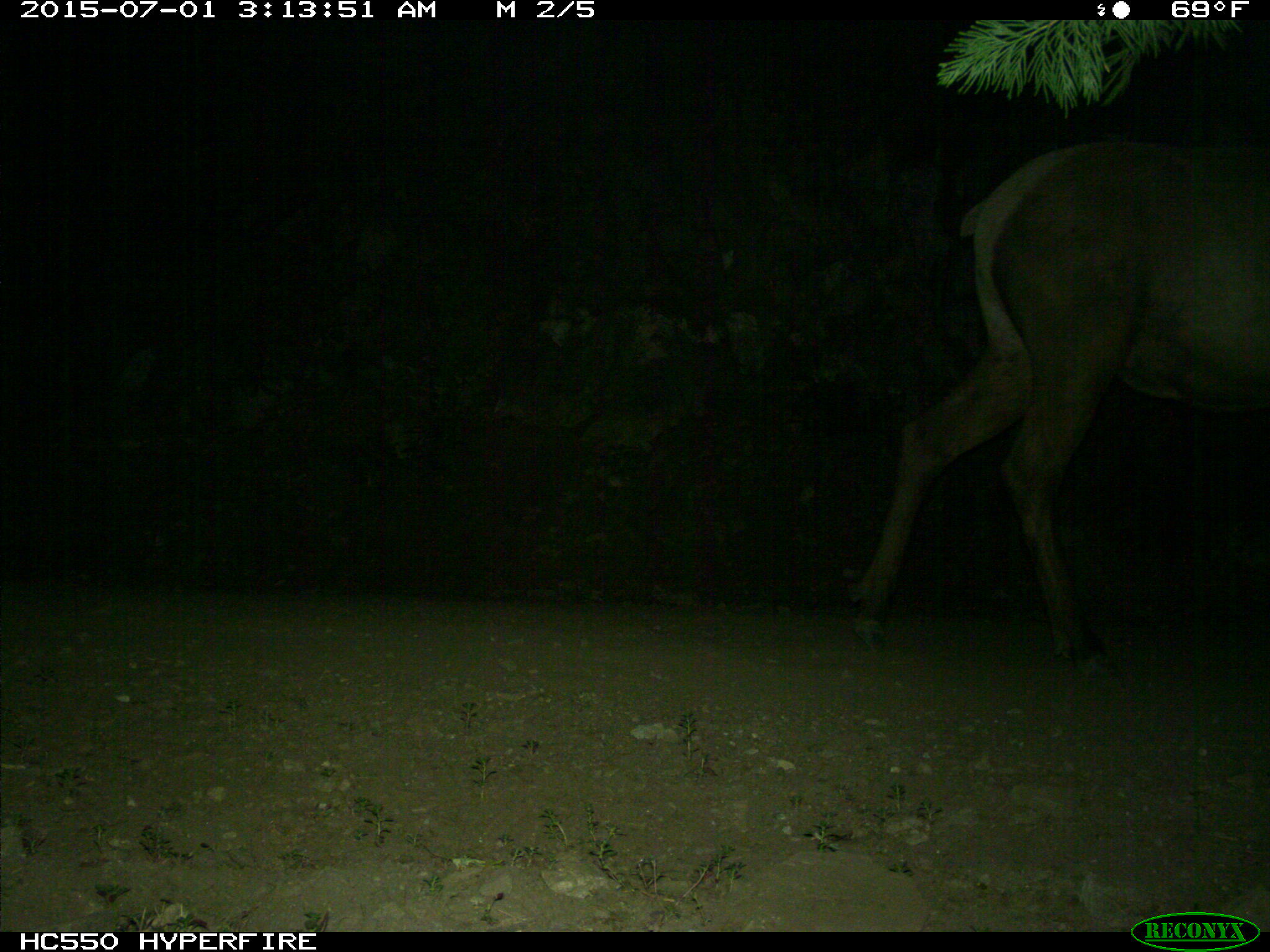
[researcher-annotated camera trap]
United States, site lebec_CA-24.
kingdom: Animalia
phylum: Chordata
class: Mammalia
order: Artiodactyla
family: Cervidae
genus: Cervus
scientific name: Cervus canadensis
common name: elk